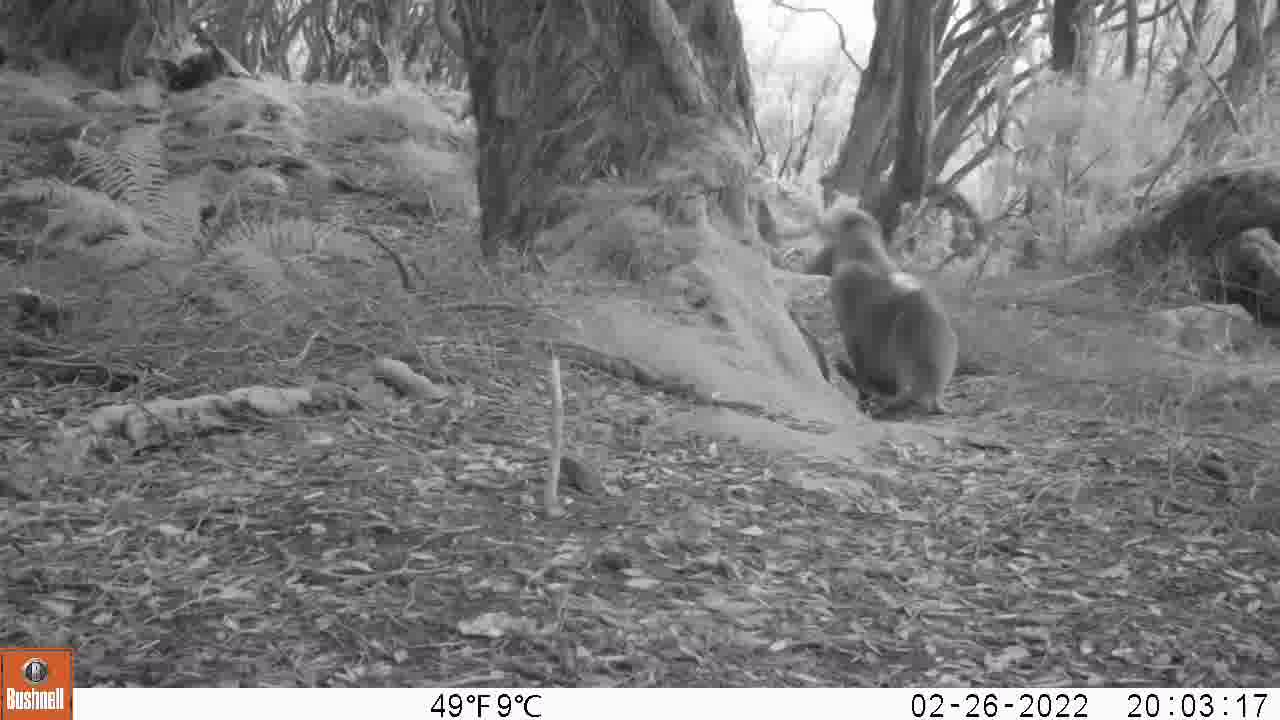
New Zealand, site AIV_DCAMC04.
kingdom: Animalia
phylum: Chordata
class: Mammalia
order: Carnivora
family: Otariidae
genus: Phocarctos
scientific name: Phocarctos hookeri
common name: new zealand sea lion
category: sealion